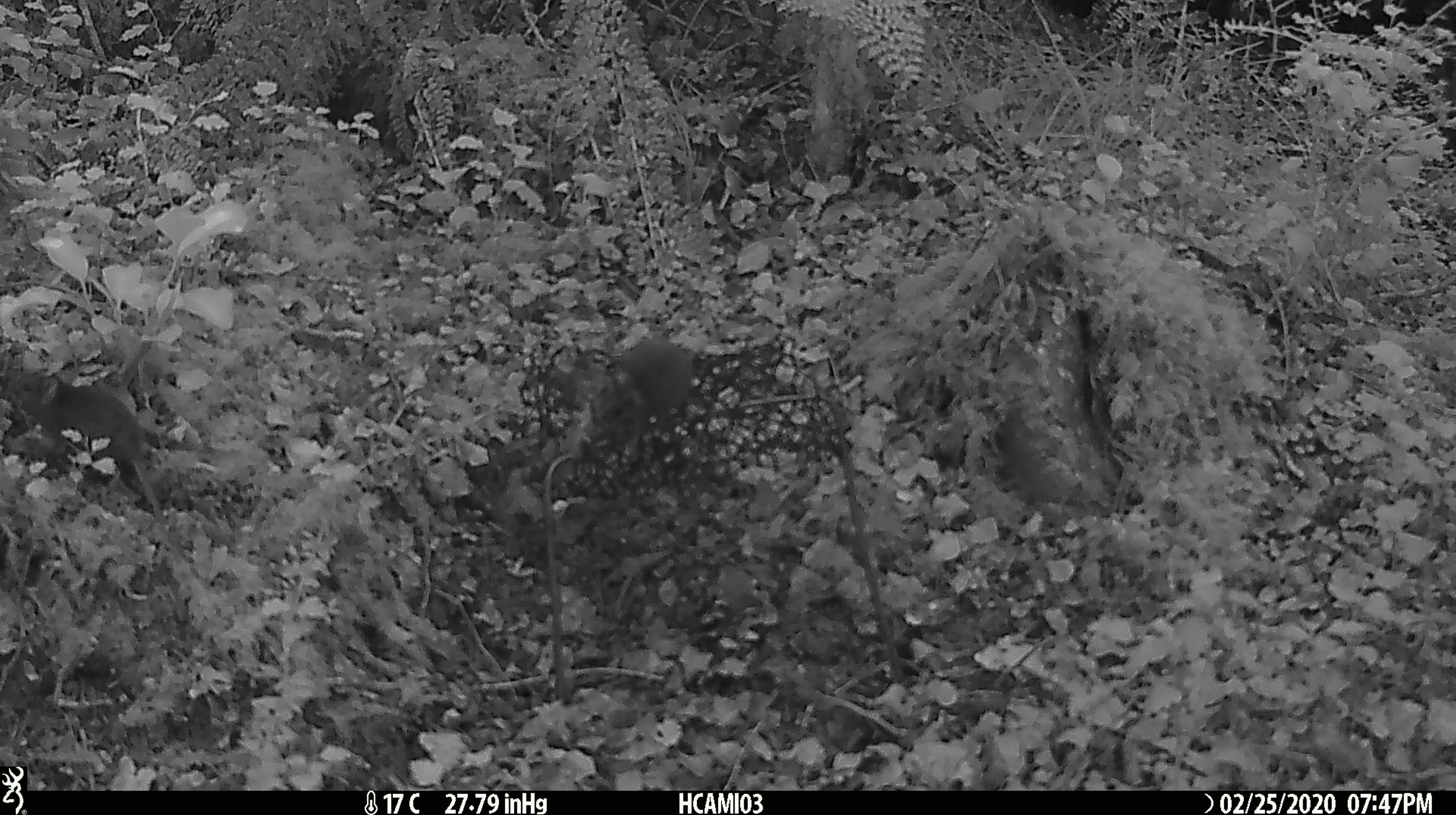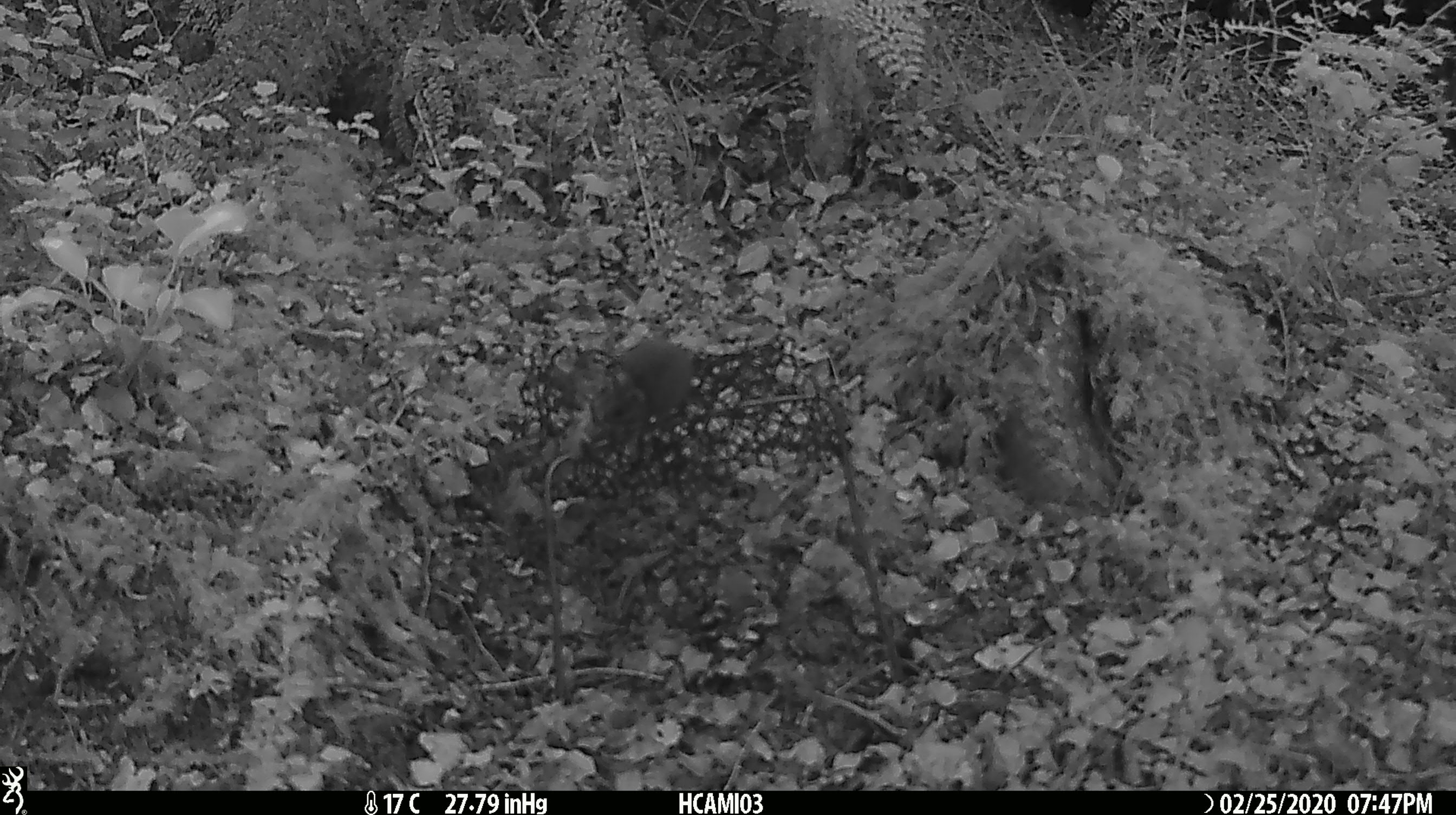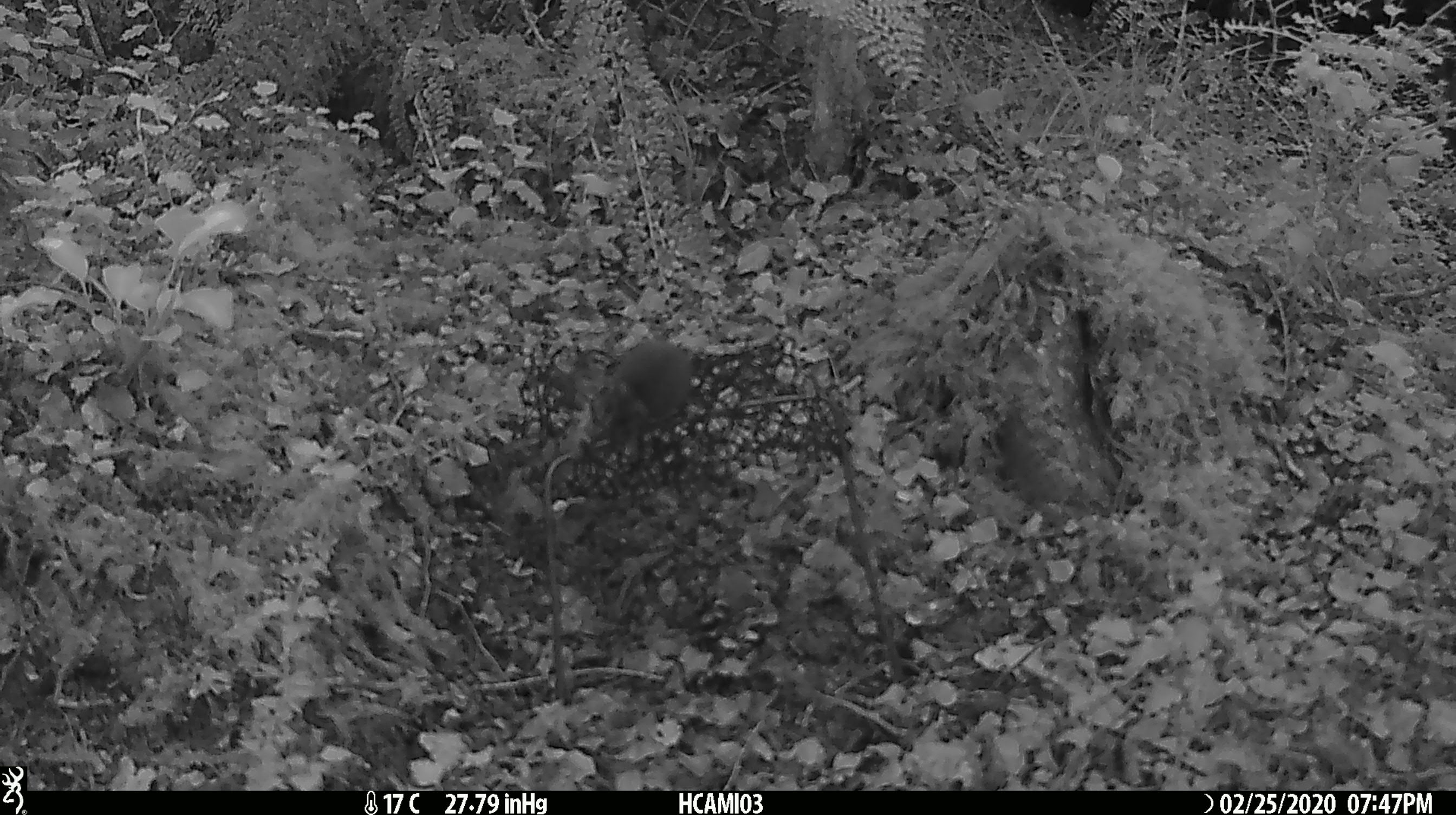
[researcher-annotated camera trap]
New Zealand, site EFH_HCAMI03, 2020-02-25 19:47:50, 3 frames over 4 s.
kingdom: Animalia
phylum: Chordata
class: Mammalia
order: Rodentia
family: Muridae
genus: Mus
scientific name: Mus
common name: mouse